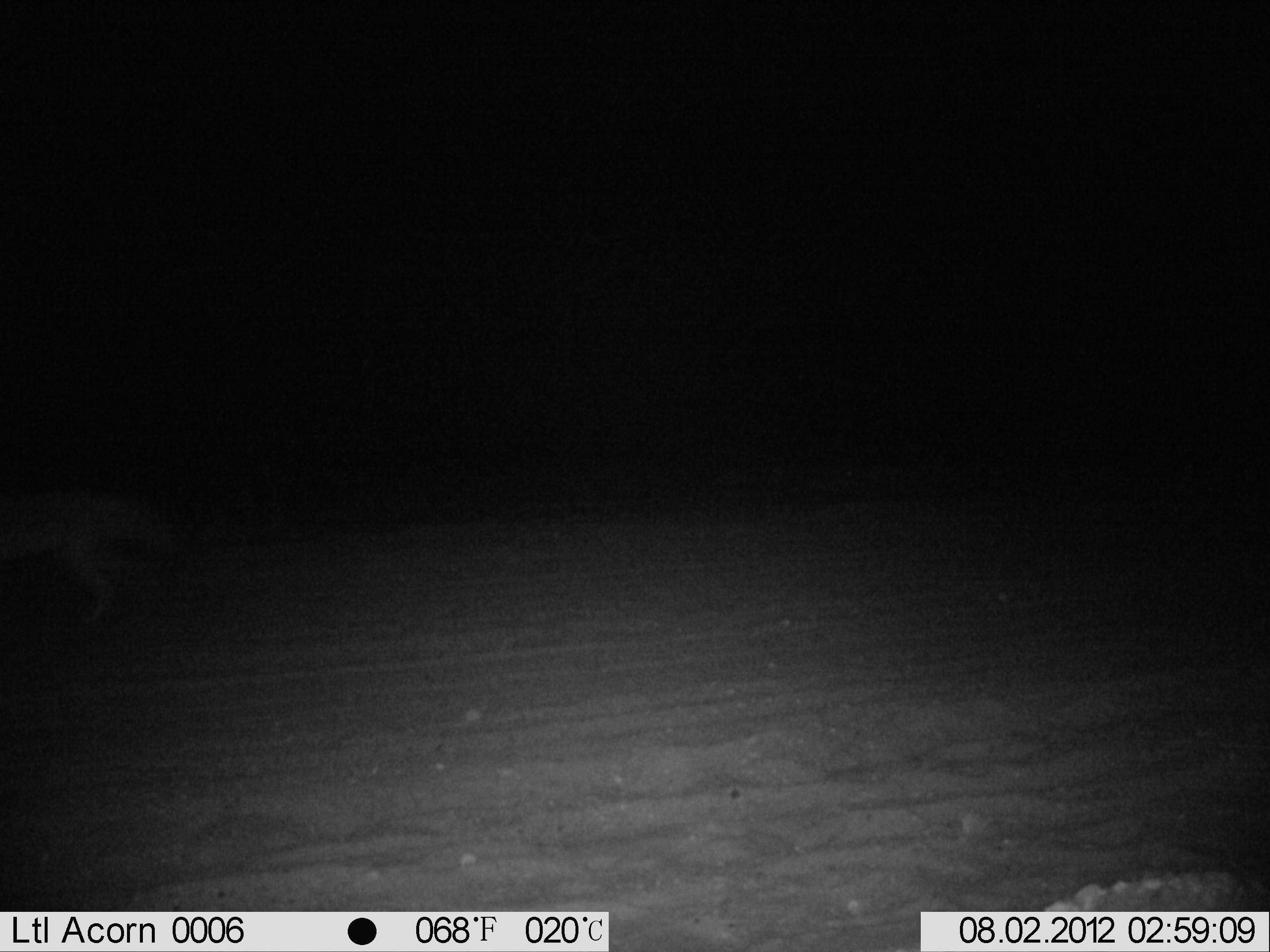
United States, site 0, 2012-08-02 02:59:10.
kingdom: Animalia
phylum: Chordata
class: Mammalia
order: Carnivora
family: Canidae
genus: Canis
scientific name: Canis latrans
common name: coyote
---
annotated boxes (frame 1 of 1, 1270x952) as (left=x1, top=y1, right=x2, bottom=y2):
coyote: (left=2, top=473, right=195, bottom=635)